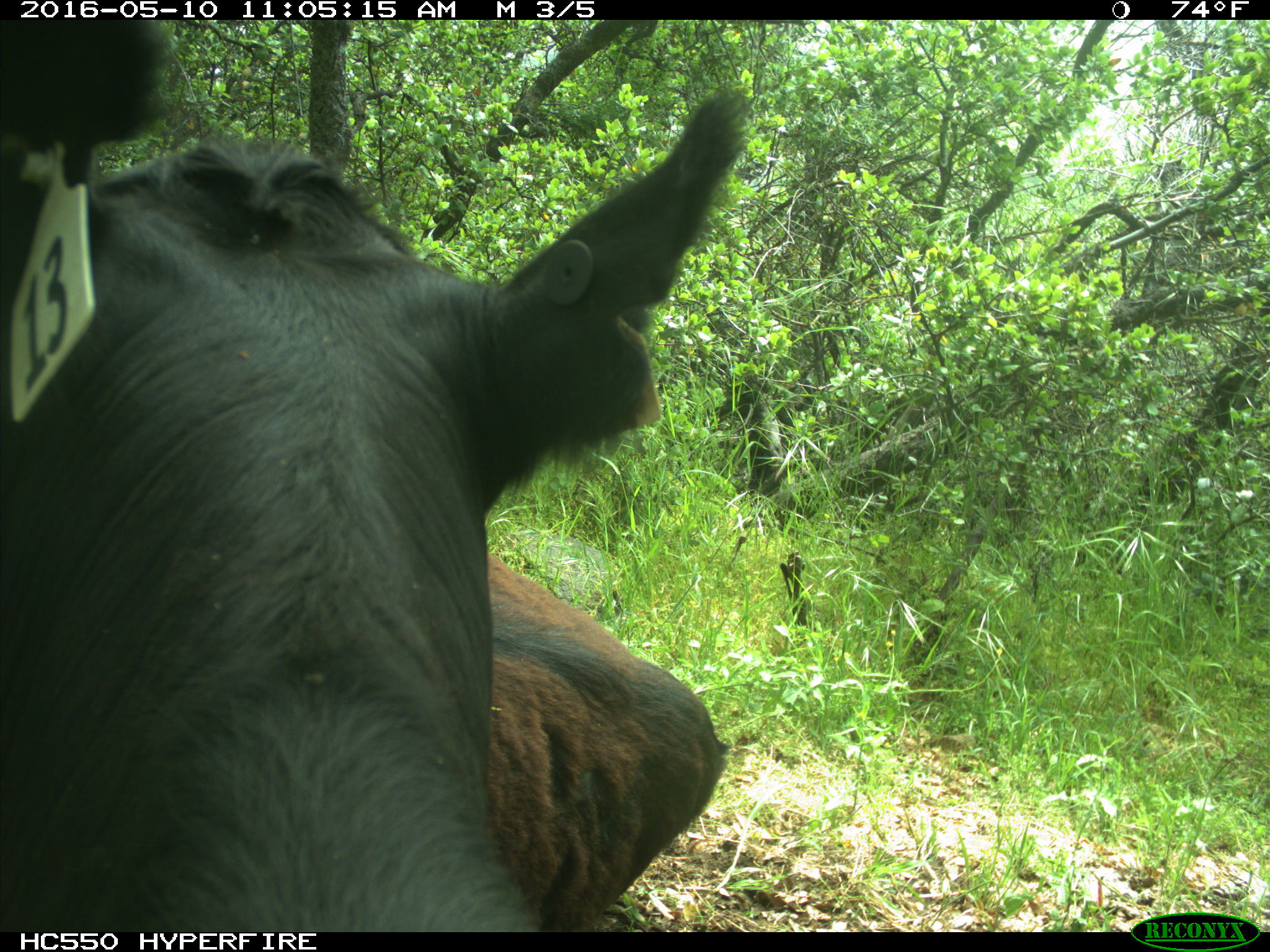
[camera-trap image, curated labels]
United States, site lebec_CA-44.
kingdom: Animalia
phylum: Chordata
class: Mammalia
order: Artiodactyla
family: Bovidae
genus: Bos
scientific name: Bos taurus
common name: domestic cow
Bos taurus (domestic cow).